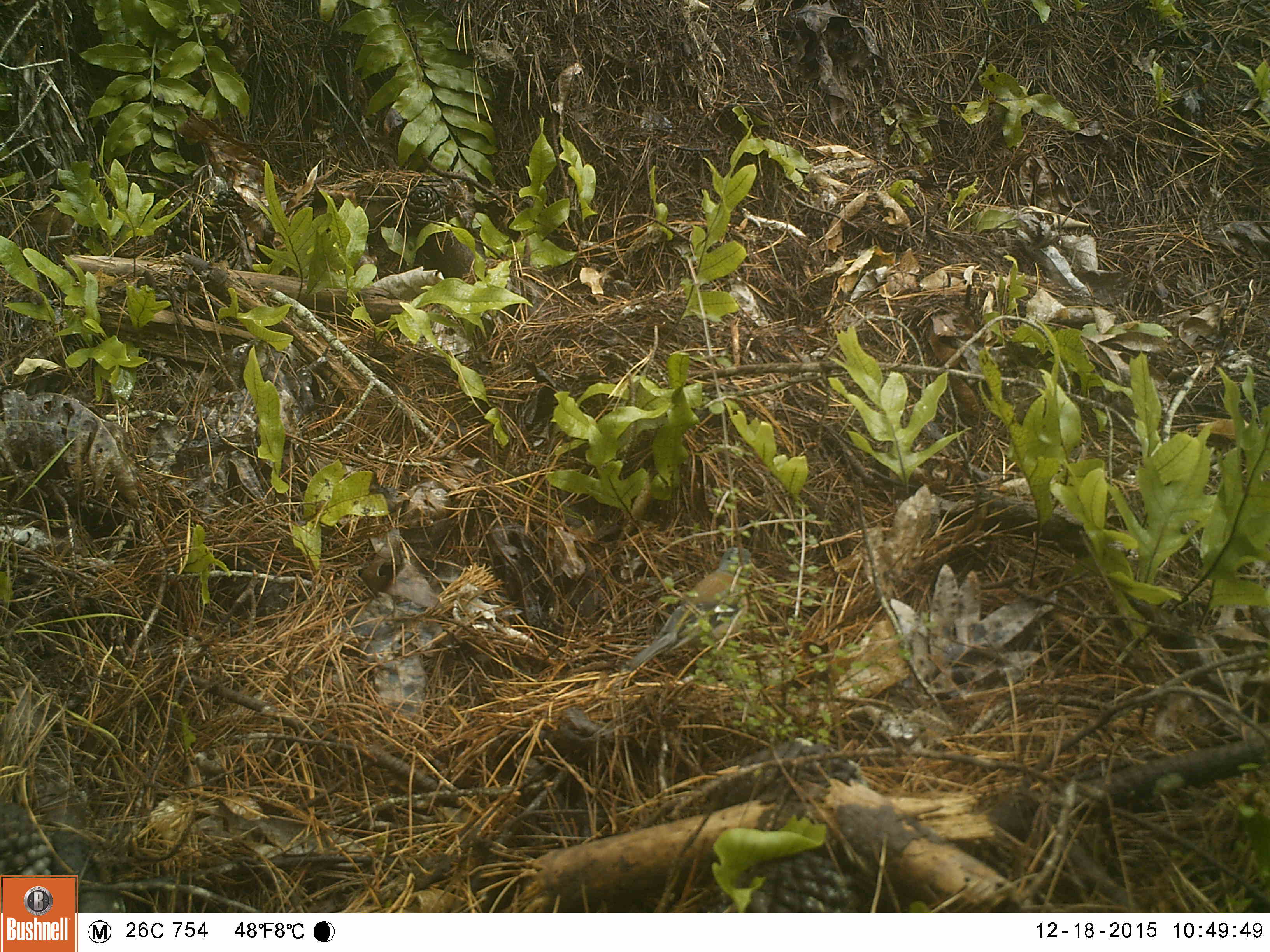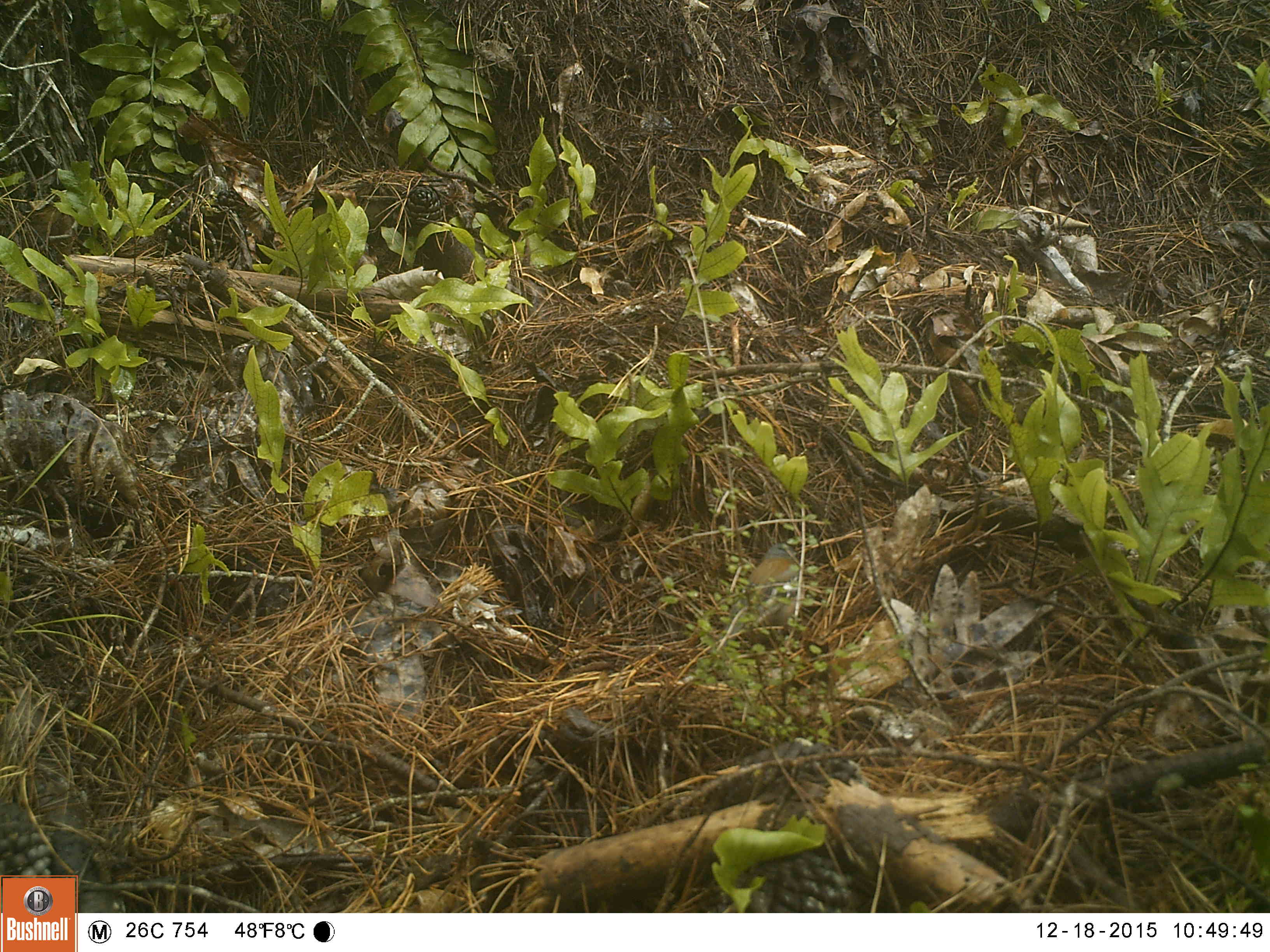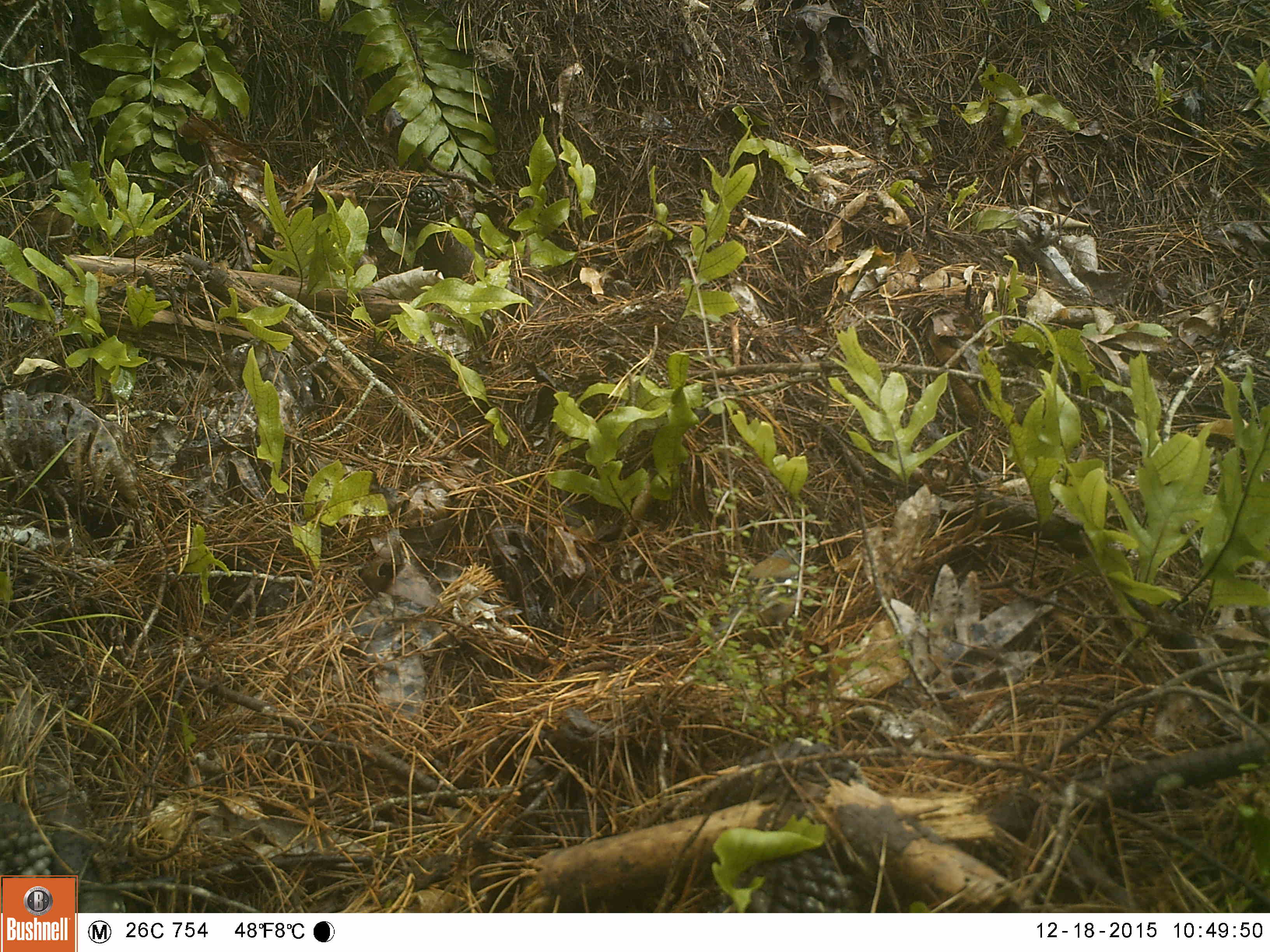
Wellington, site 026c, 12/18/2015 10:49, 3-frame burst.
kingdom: Animalia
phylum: Chordata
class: Aves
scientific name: Aves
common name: bird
Bird (Aves).